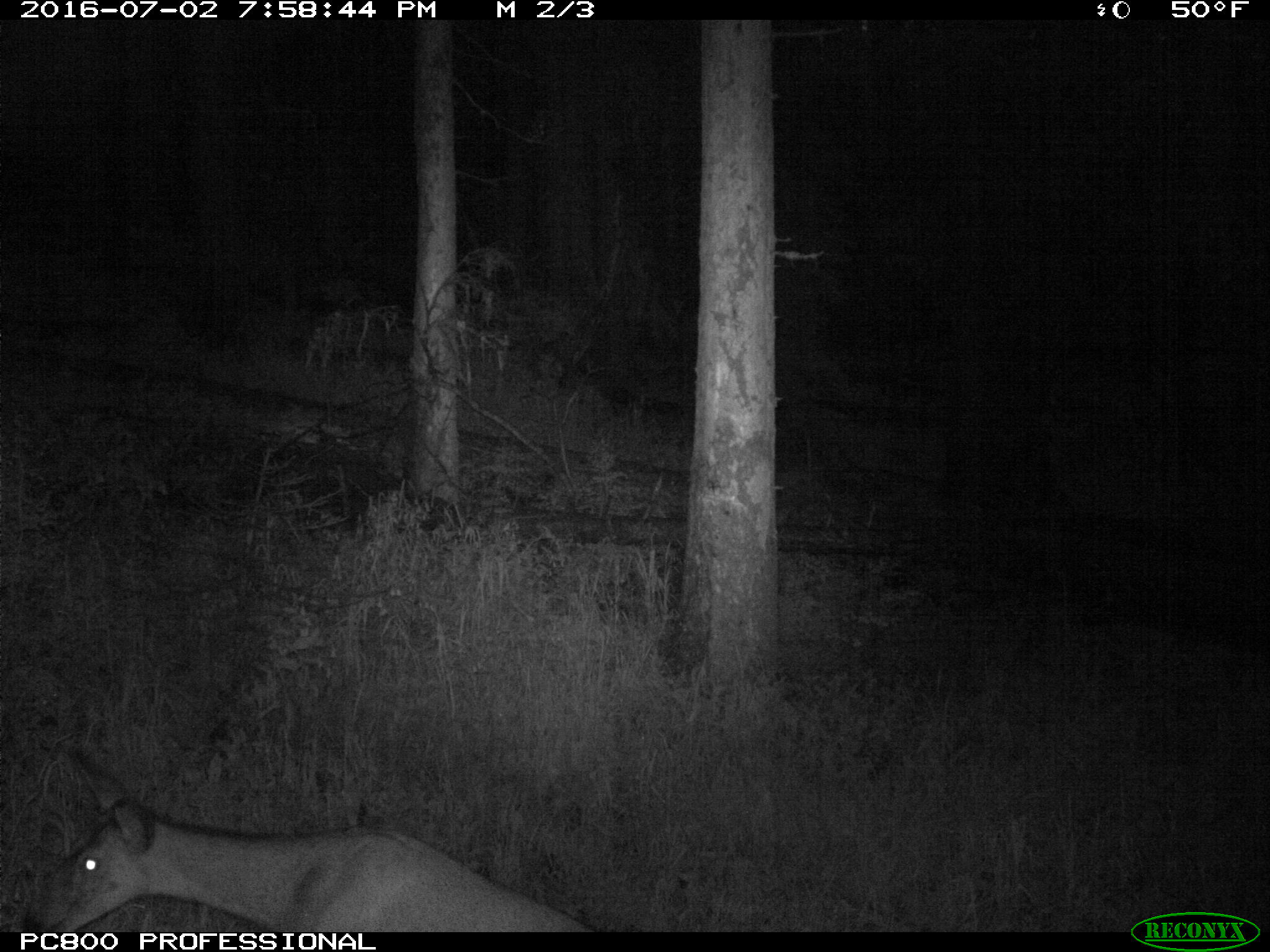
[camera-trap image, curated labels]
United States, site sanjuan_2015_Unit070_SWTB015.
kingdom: Animalia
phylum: Chordata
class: Mammalia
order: Artiodactyla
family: Cervidae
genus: Odocoileus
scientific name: Odocoileus hemionus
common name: mule deer